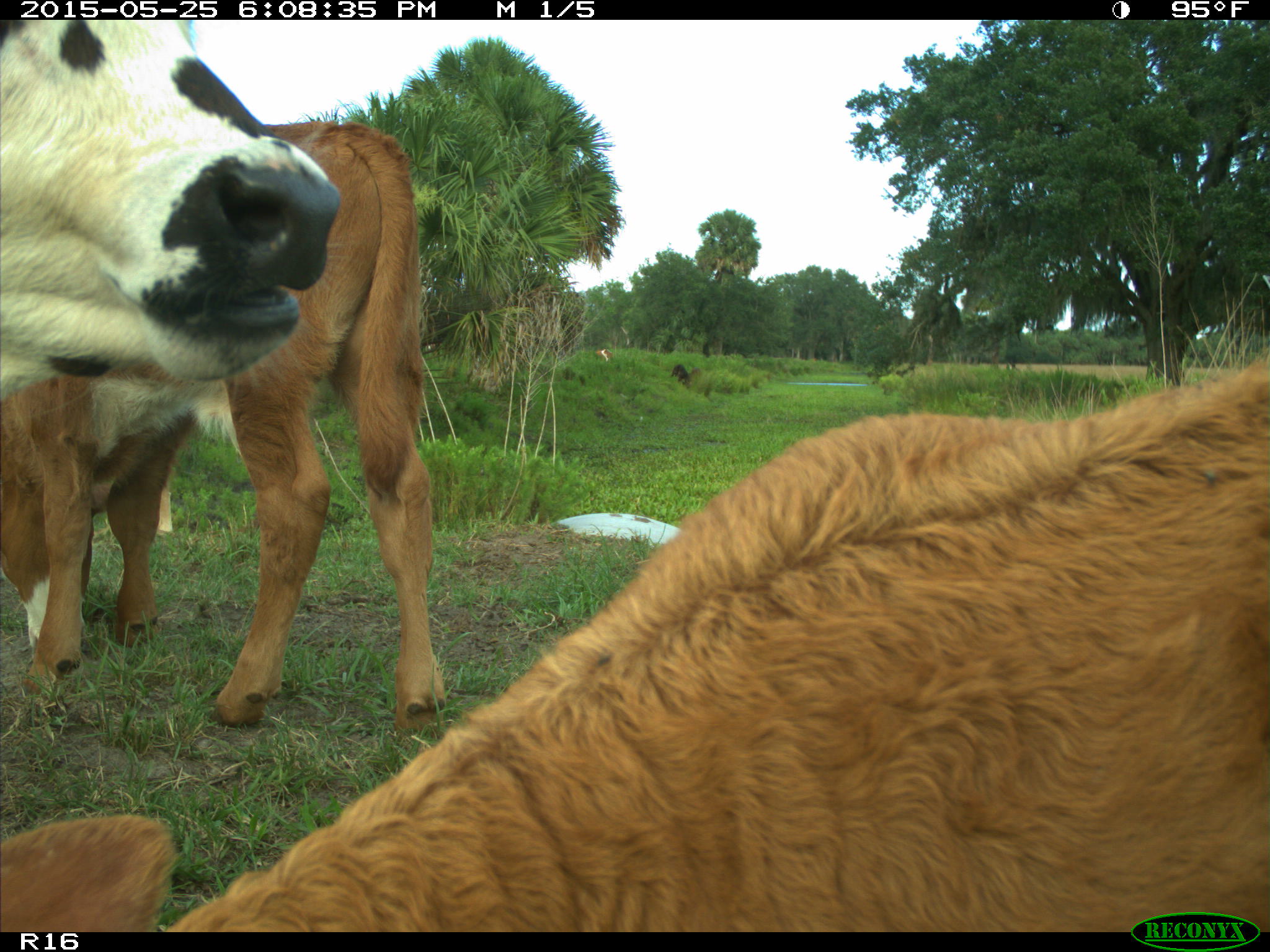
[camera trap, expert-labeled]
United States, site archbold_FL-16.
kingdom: Animalia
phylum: Chordata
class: Mammalia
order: Artiodactyla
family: Bovidae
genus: Bos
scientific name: Bos taurus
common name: domestic cow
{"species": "Bos taurus (domestic cow)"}